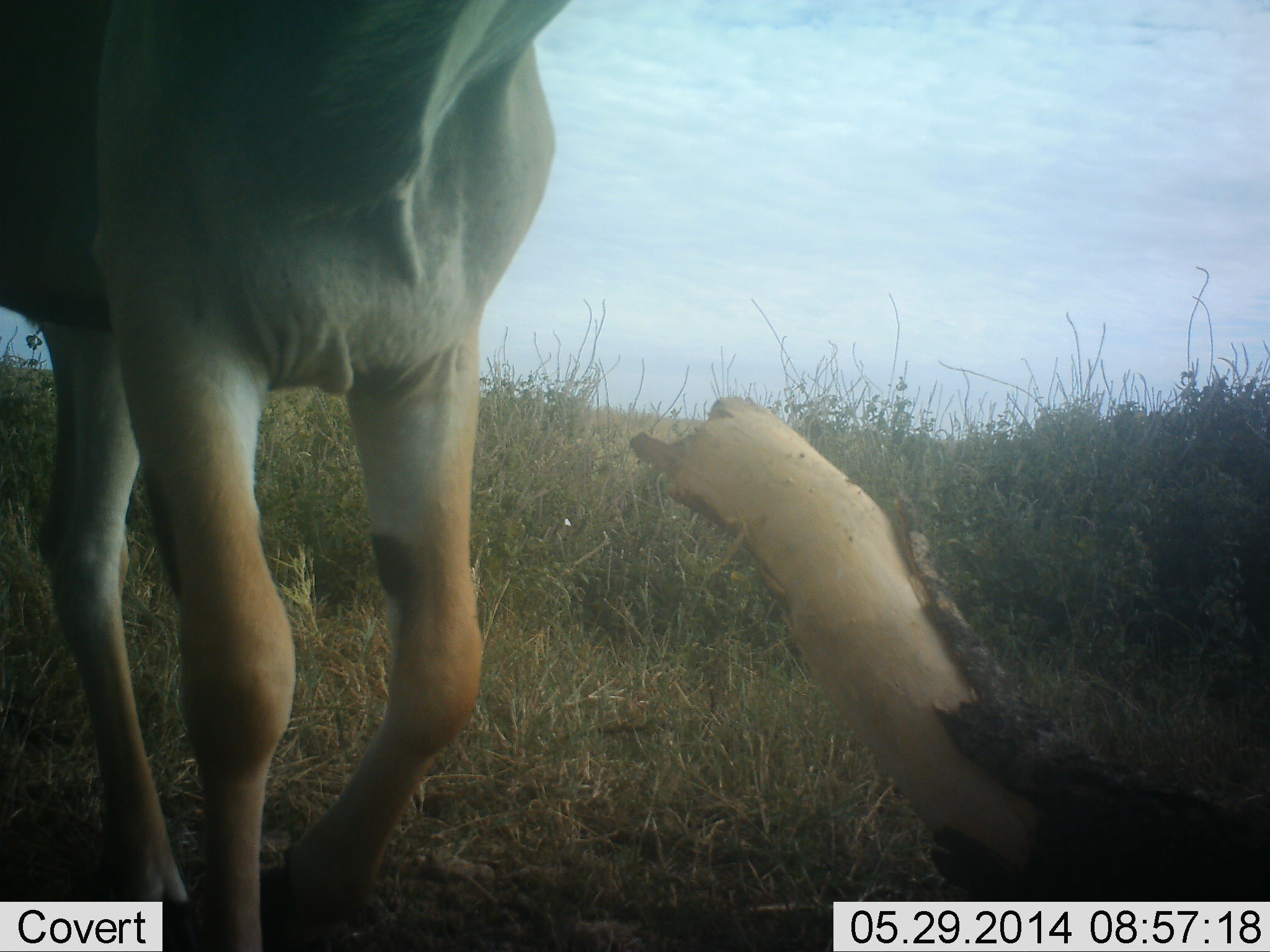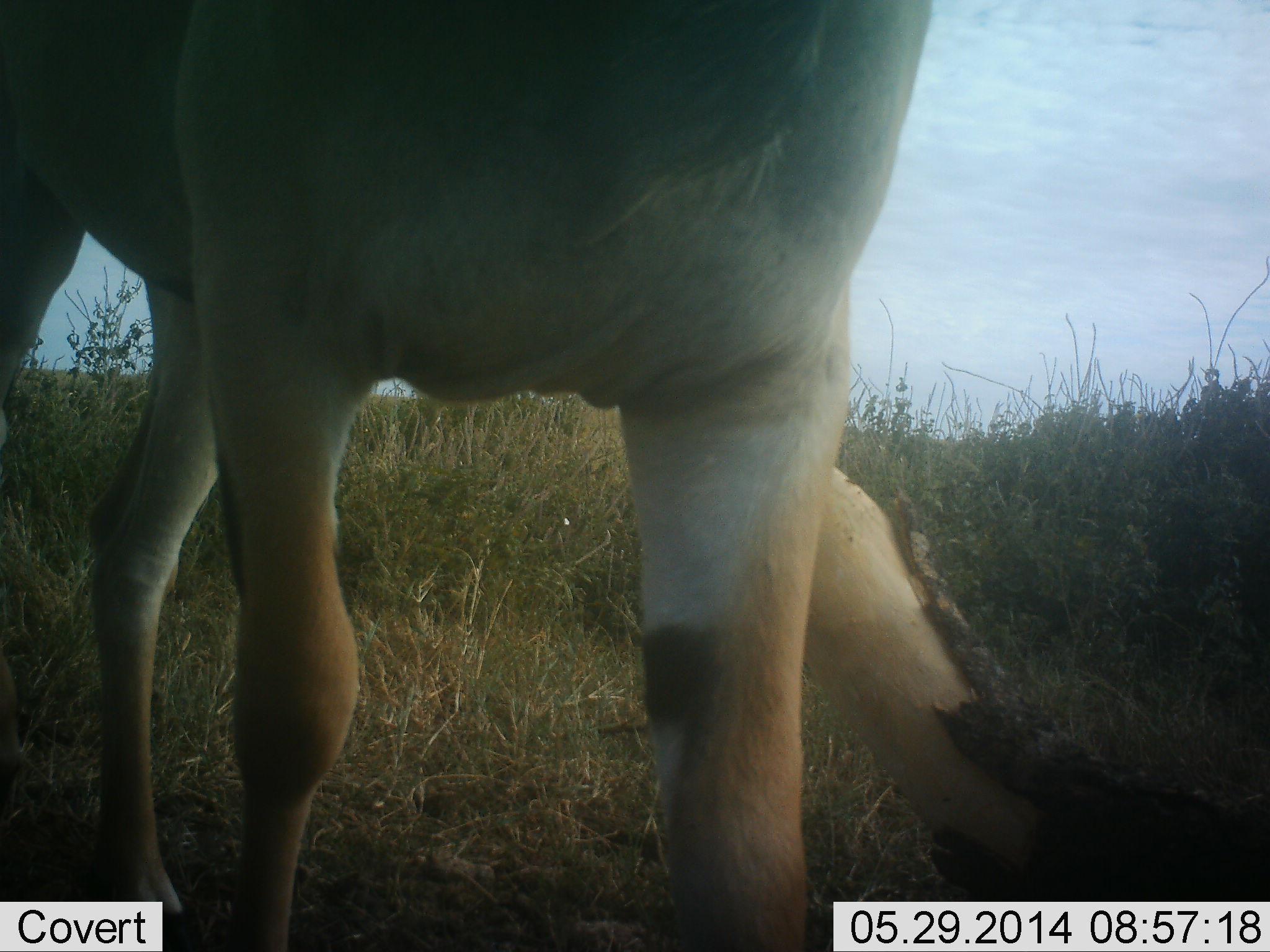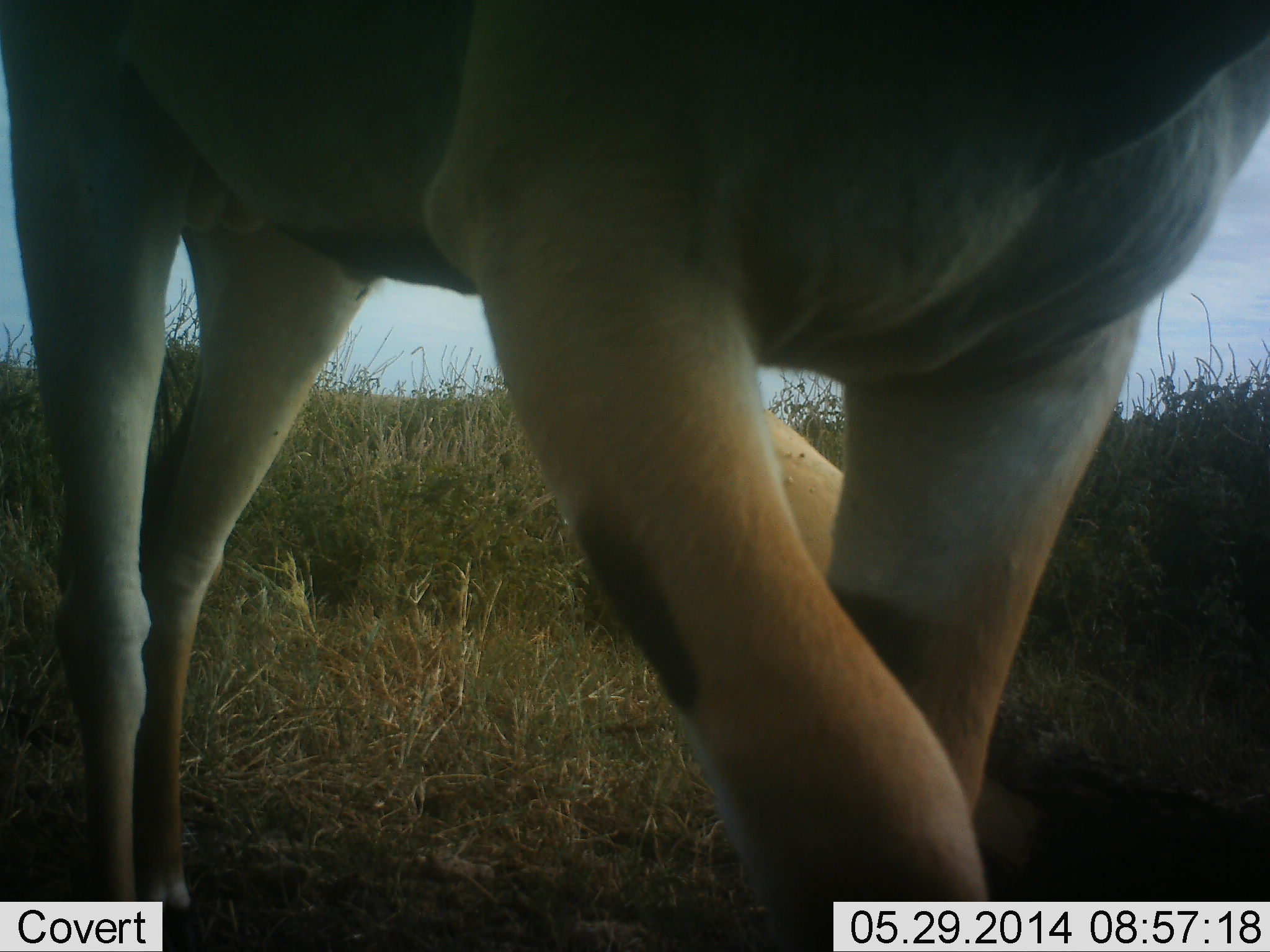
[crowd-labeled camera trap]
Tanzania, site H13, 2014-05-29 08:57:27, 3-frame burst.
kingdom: Animalia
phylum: Chordata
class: Mammalia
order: Artiodactyla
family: Bovidae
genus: Tragelaphus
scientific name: Tragelaphus oryx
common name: eland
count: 1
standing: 20%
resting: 0%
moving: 80%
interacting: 0%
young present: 0%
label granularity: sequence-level